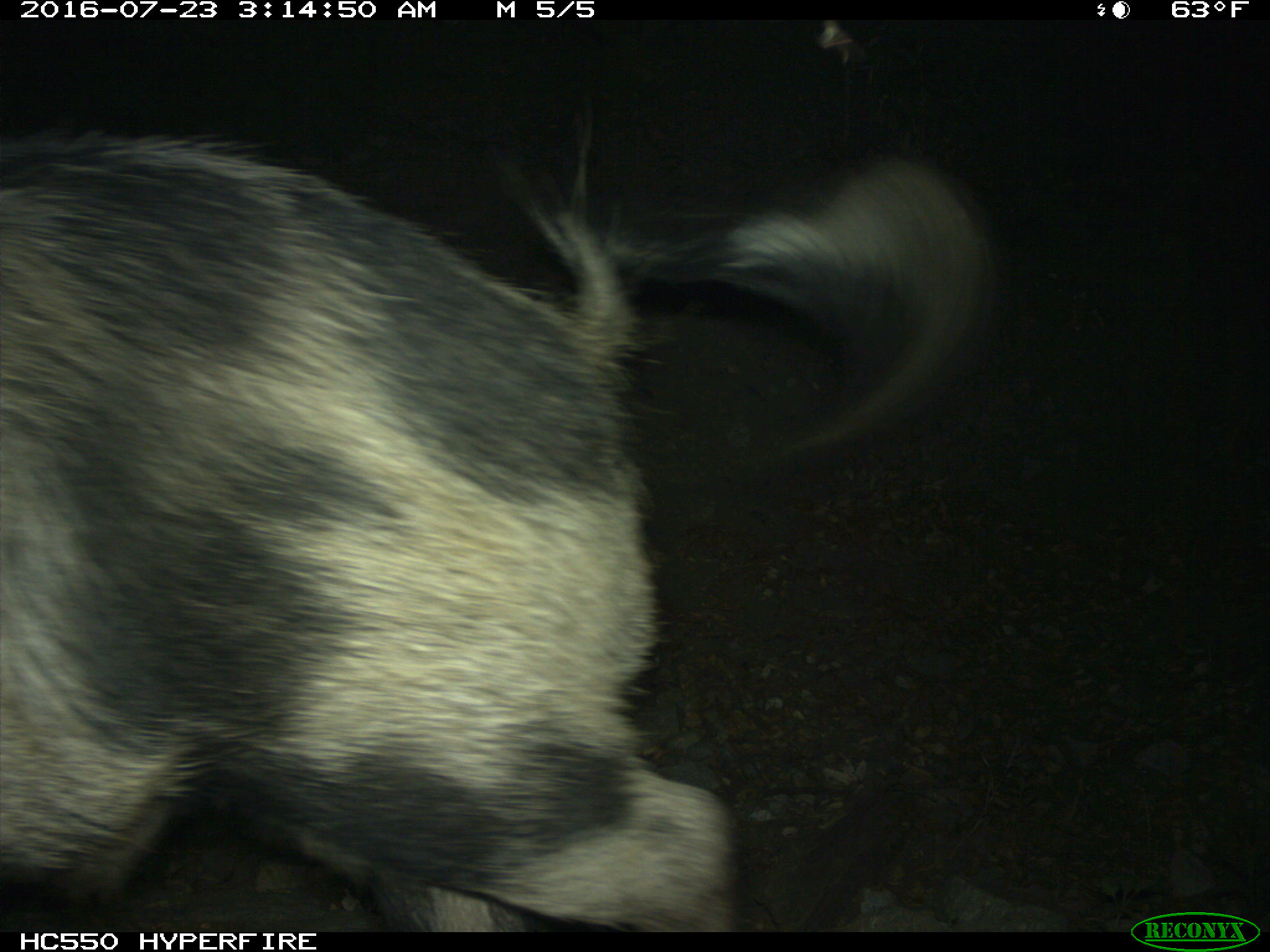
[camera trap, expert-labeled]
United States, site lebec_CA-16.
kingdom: Animalia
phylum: Chordata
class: Mammalia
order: Artiodactyla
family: Suidae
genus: Sus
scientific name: Sus scrofa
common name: wild boar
Sus scrofa (wild boar).